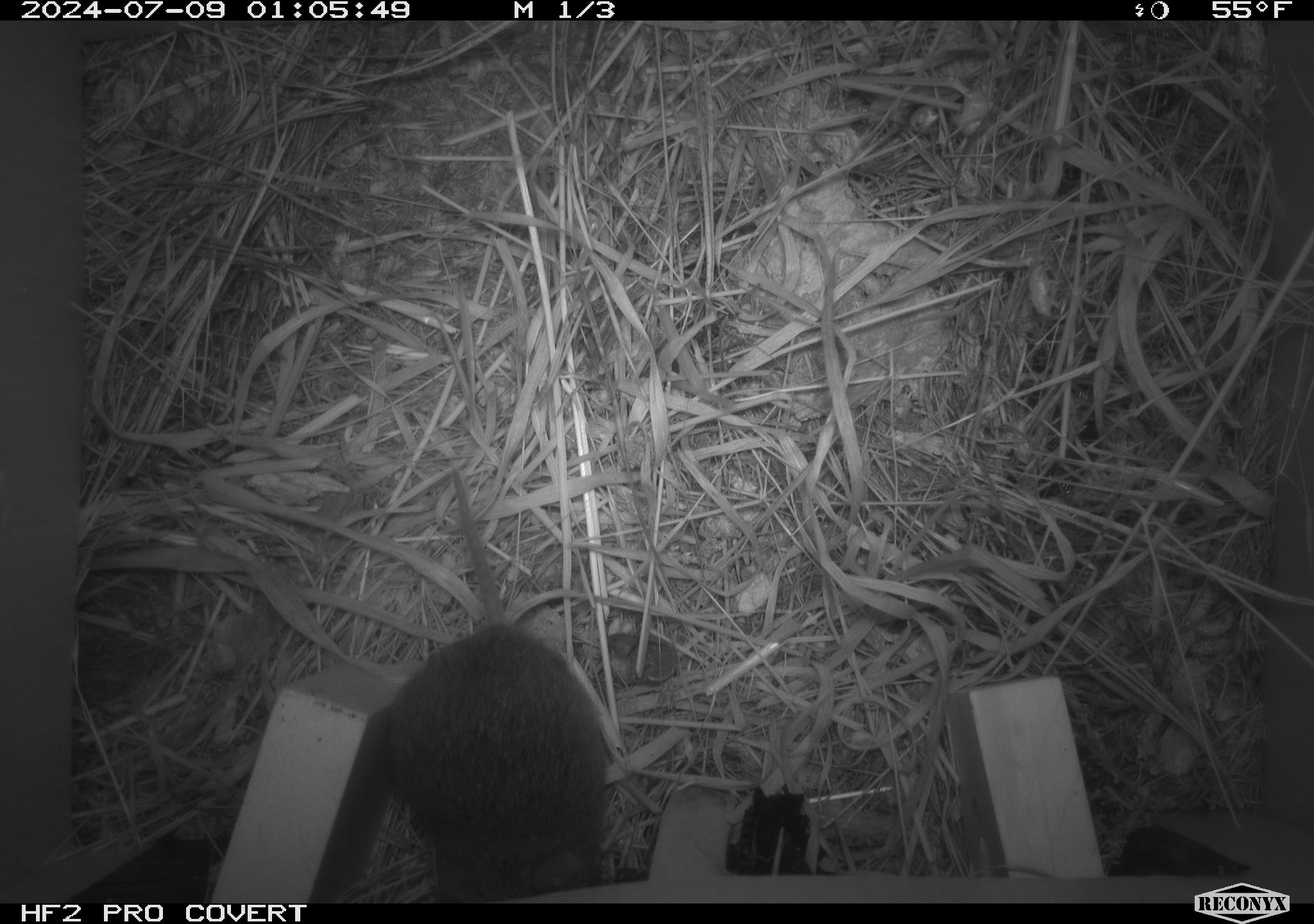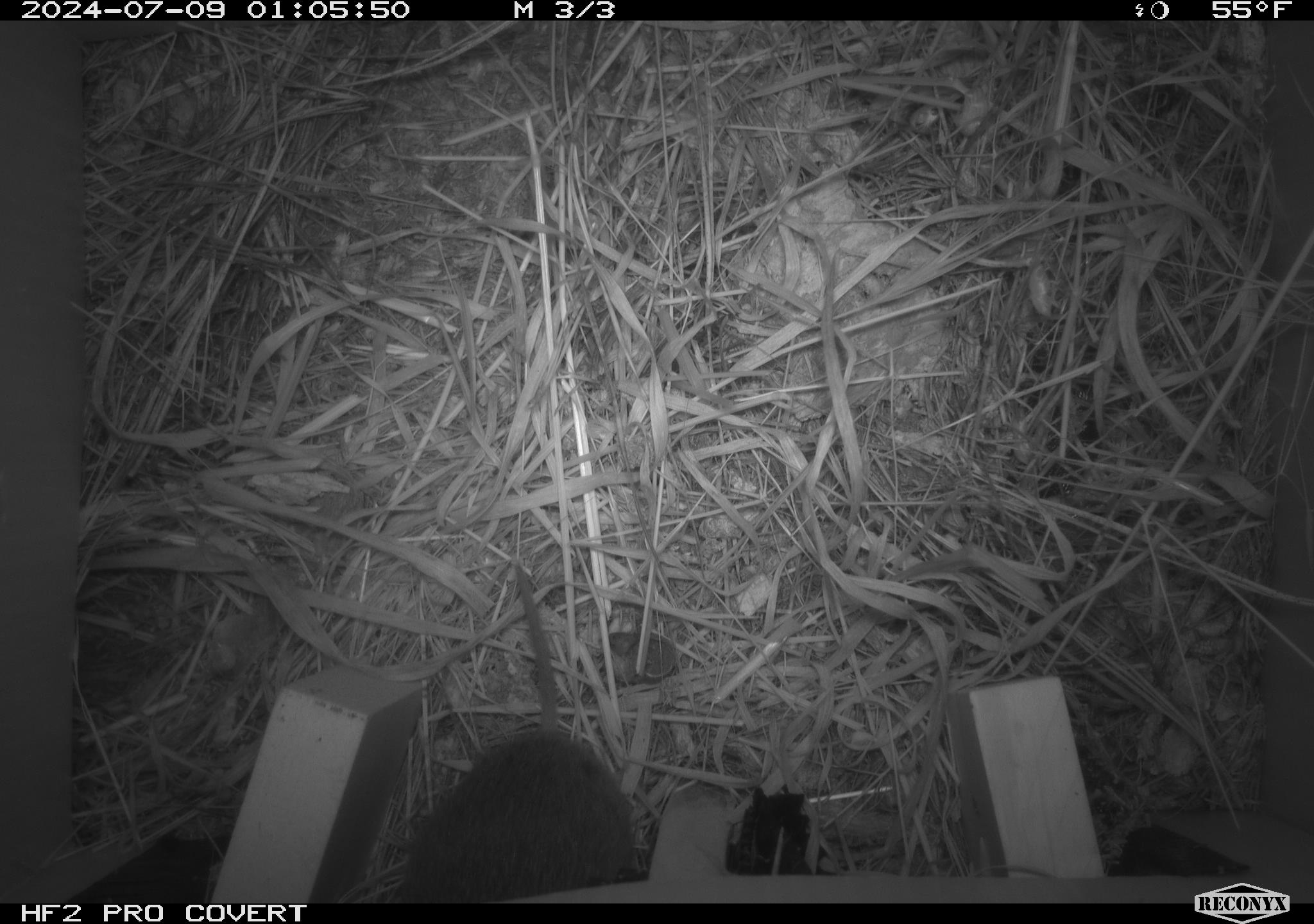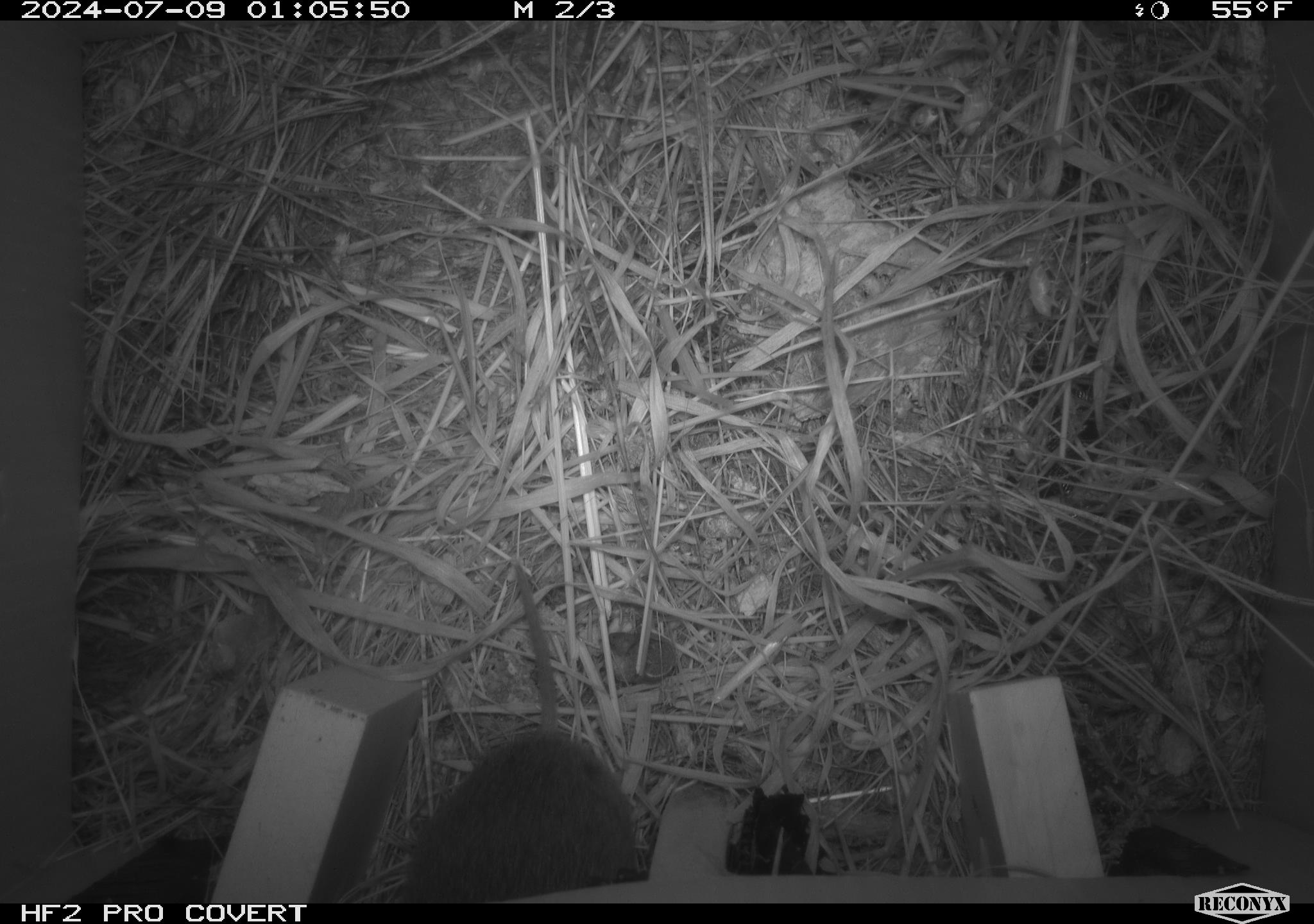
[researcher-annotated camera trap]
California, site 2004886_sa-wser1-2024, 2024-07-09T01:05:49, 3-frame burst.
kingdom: Animalia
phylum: Chordata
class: Mammalia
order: Rodentia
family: Cricetidae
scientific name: Arvicolinae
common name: voles, lemmings, and muskrats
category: arvicolinae subfamily